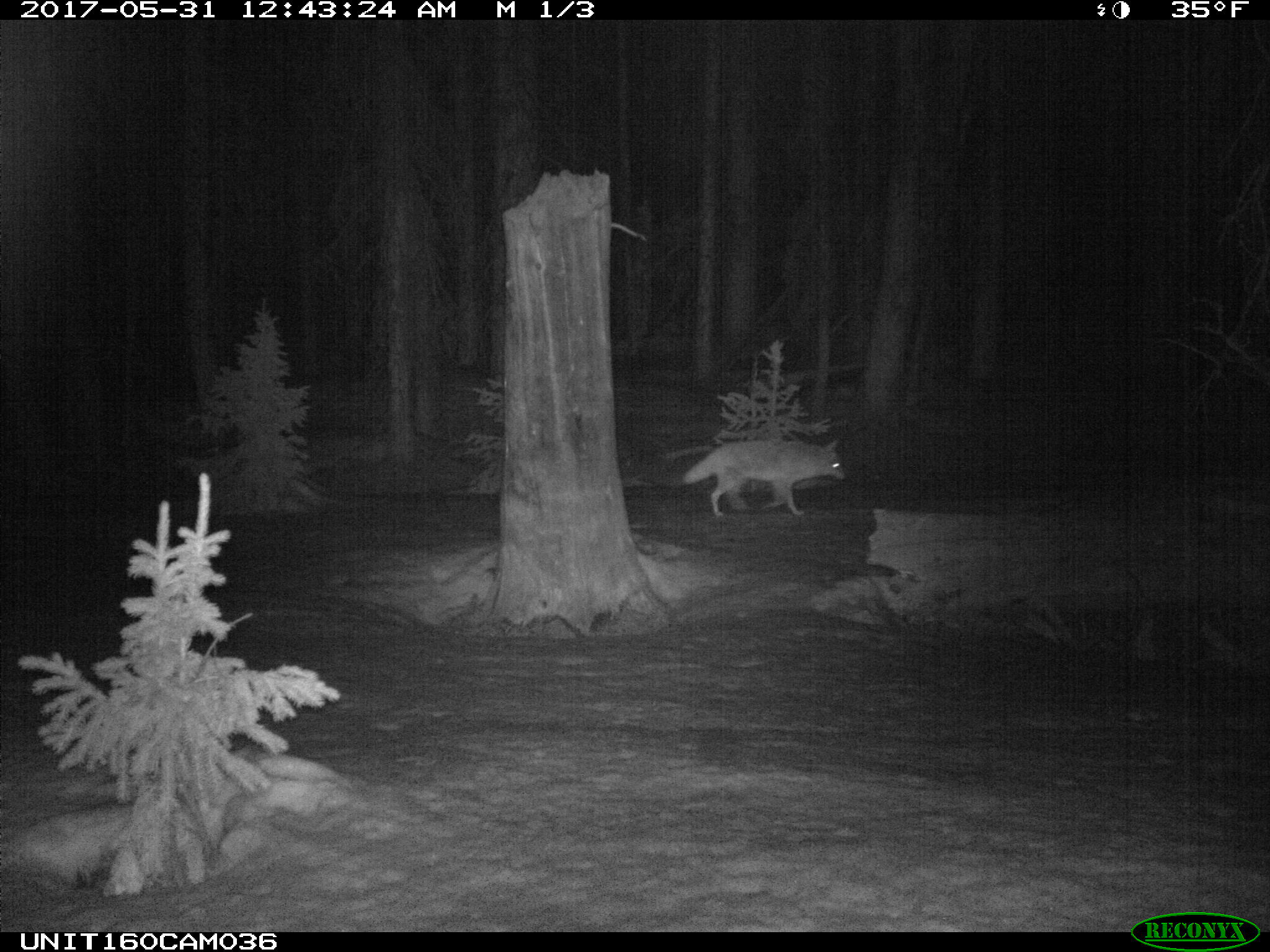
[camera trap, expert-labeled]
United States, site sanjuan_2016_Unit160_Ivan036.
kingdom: Animalia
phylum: Chordata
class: Mammalia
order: Carnivora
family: Canidae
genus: Canis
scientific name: Canis latrans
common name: coyote